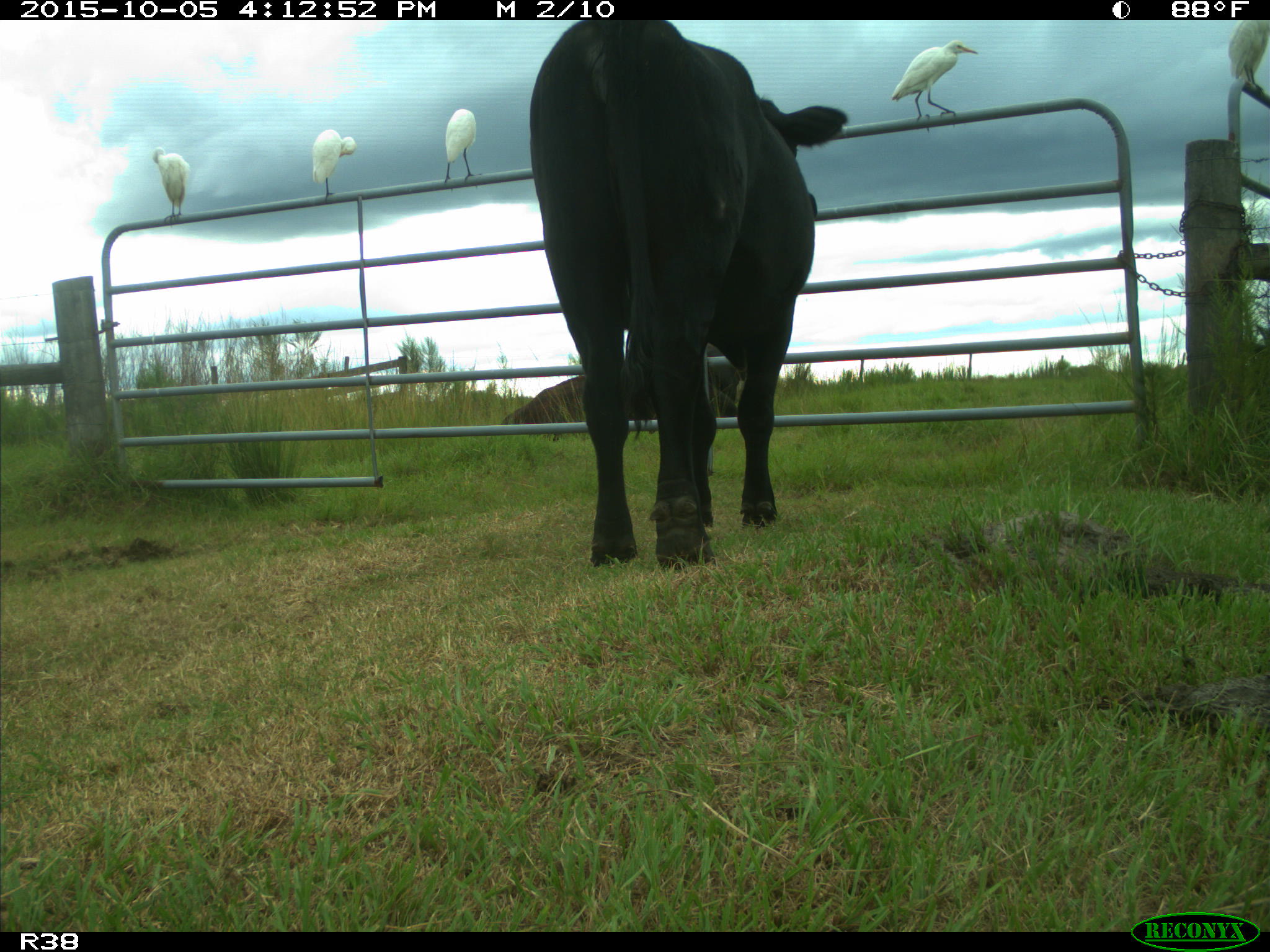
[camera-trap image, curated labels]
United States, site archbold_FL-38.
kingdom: Animalia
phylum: Chordata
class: Mammalia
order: Artiodactyla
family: Bovidae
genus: Bos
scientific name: Bos taurus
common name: domestic cow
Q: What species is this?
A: Bos taurus (domestic cow).